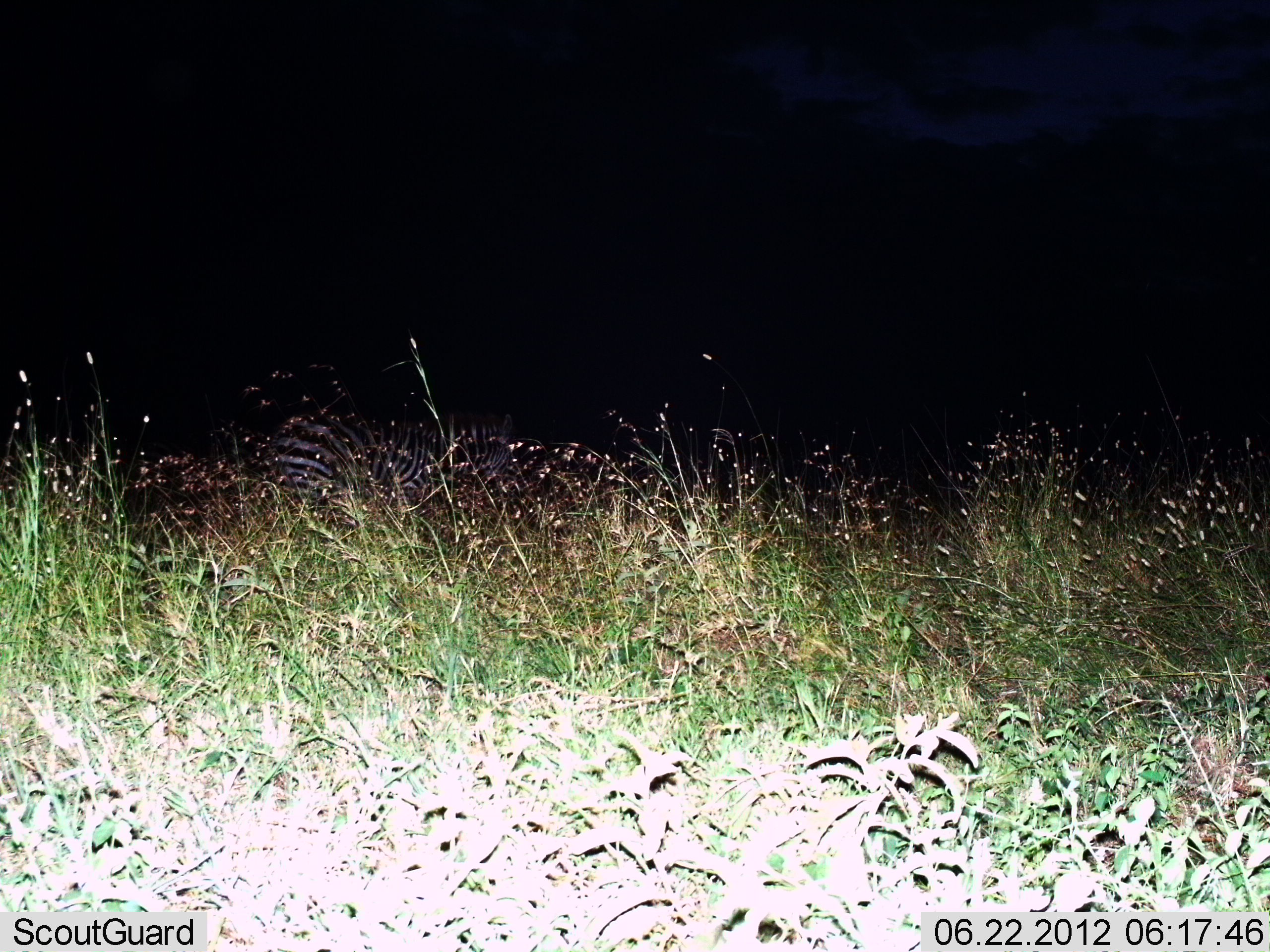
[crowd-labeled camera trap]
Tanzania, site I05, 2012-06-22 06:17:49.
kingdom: Animalia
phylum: Chordata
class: Mammalia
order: Perissodactyla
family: Equidae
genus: Equus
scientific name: Equus quagga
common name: plains zebra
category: zebra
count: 1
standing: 50%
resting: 0%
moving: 40%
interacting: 0%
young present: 0%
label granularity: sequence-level